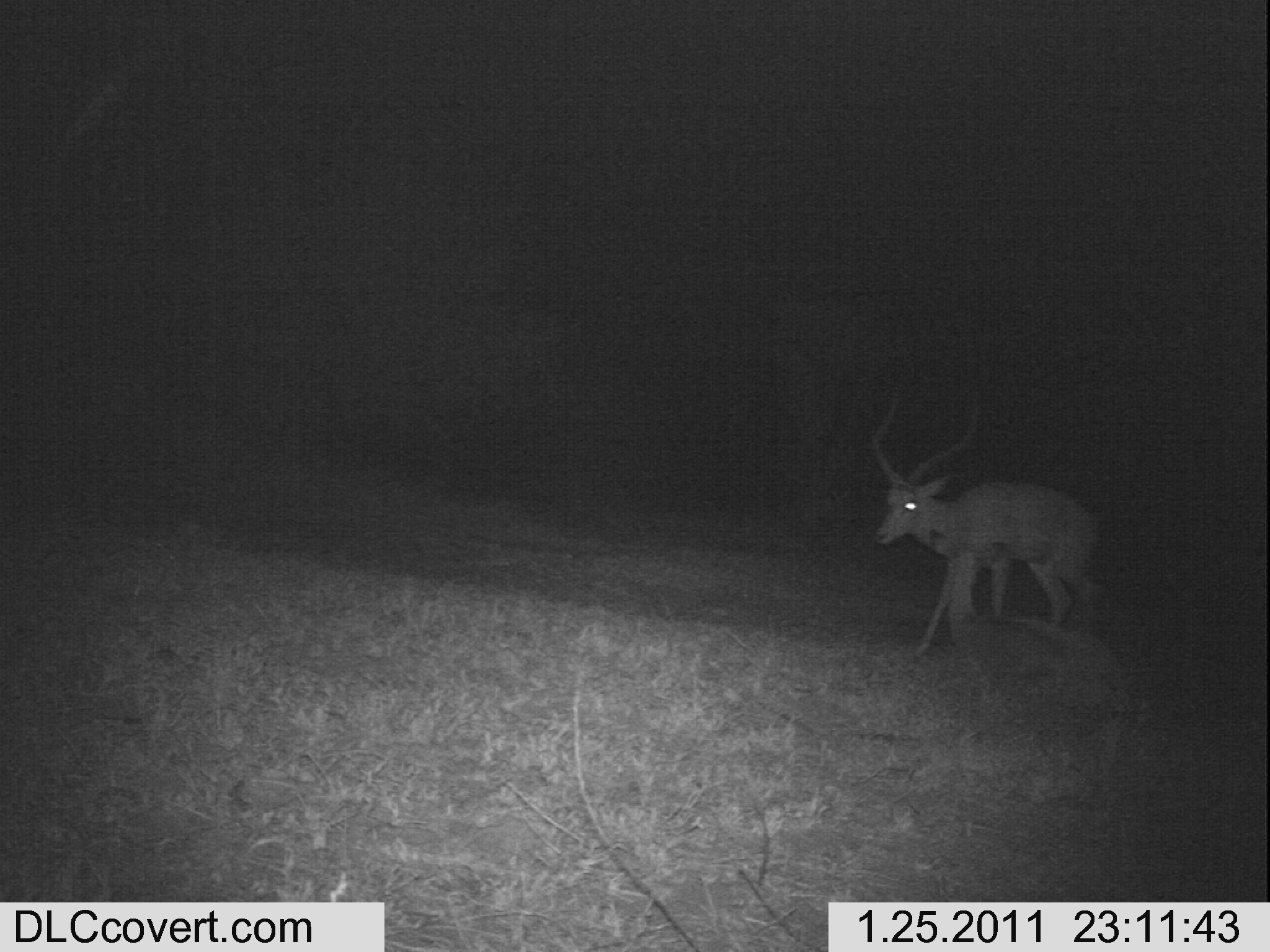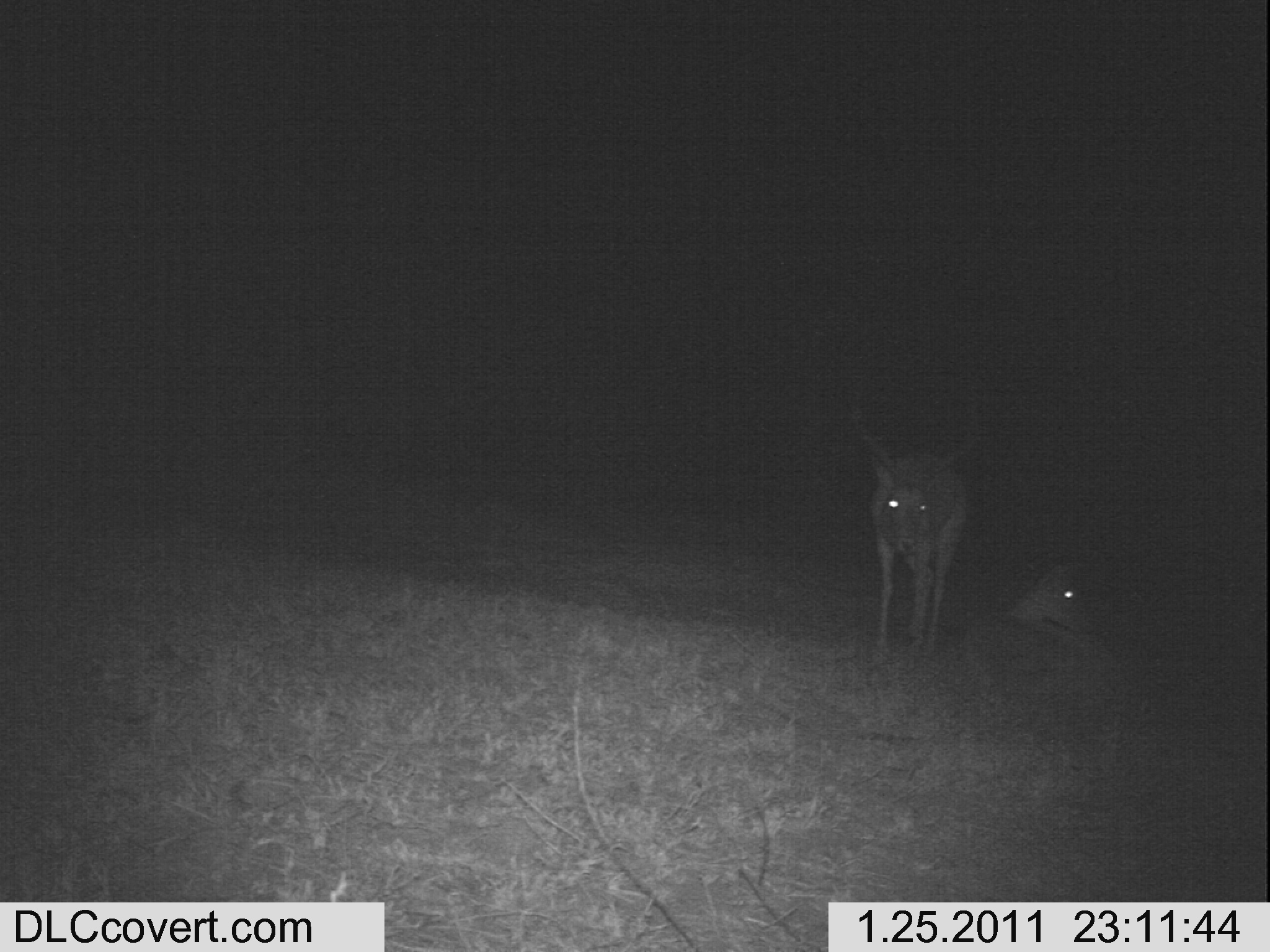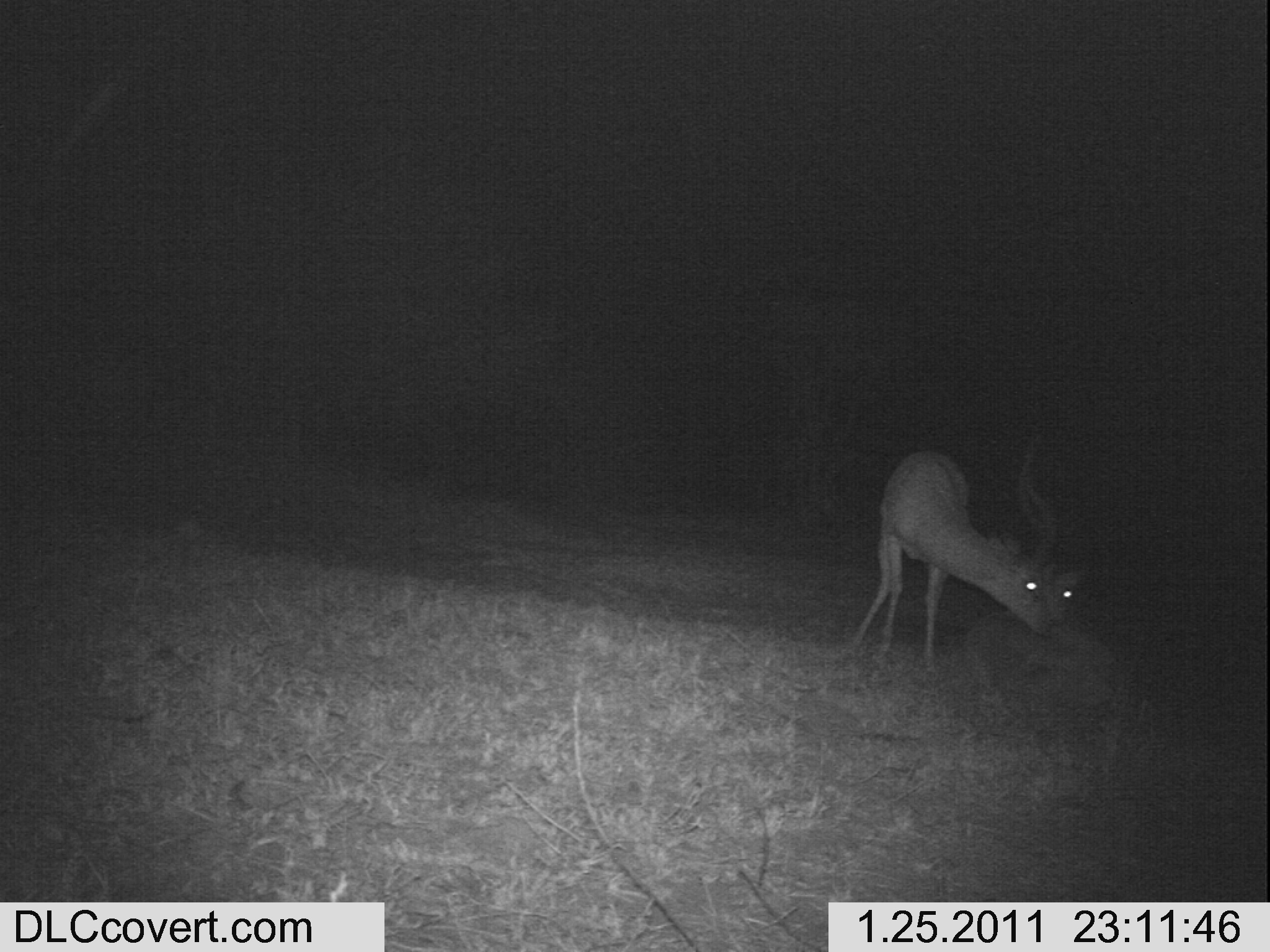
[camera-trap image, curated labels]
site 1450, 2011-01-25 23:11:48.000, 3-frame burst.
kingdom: Animalia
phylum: Chordata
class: Mammalia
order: Artiodactyla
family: Bovidae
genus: Aepyceros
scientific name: Aepyceros melampus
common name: impala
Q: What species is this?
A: Aepyceros melampus (impala).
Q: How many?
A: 2.